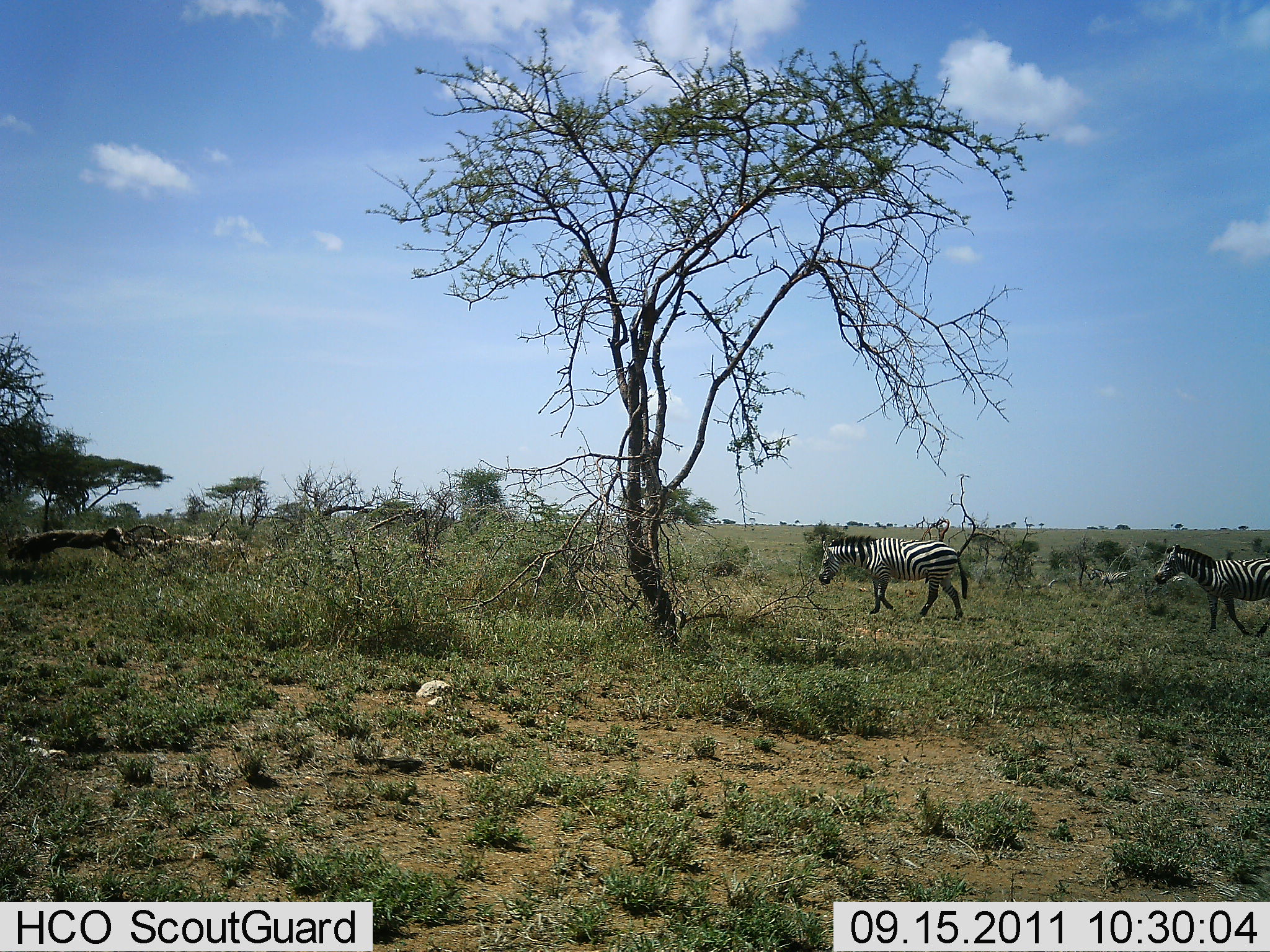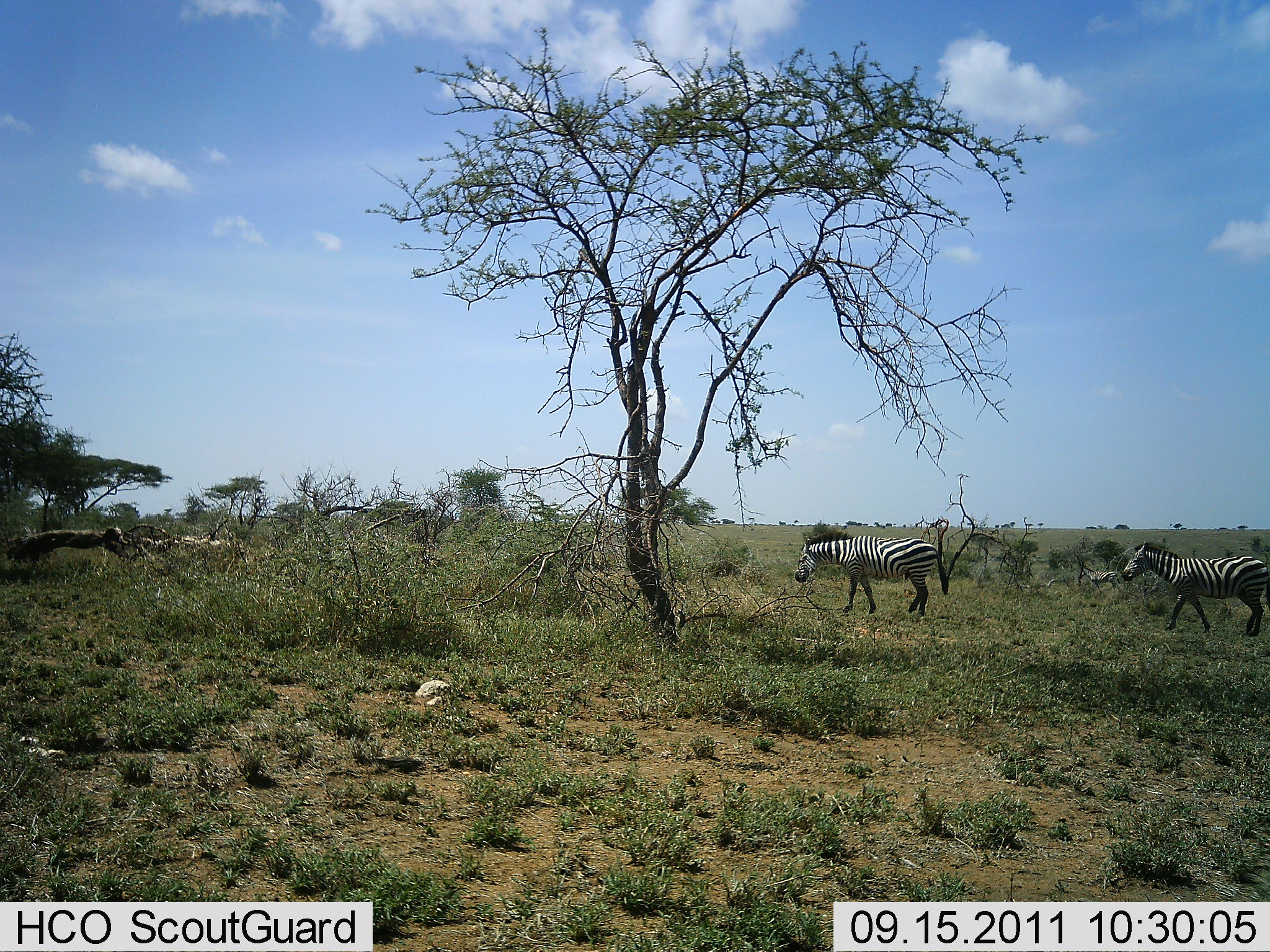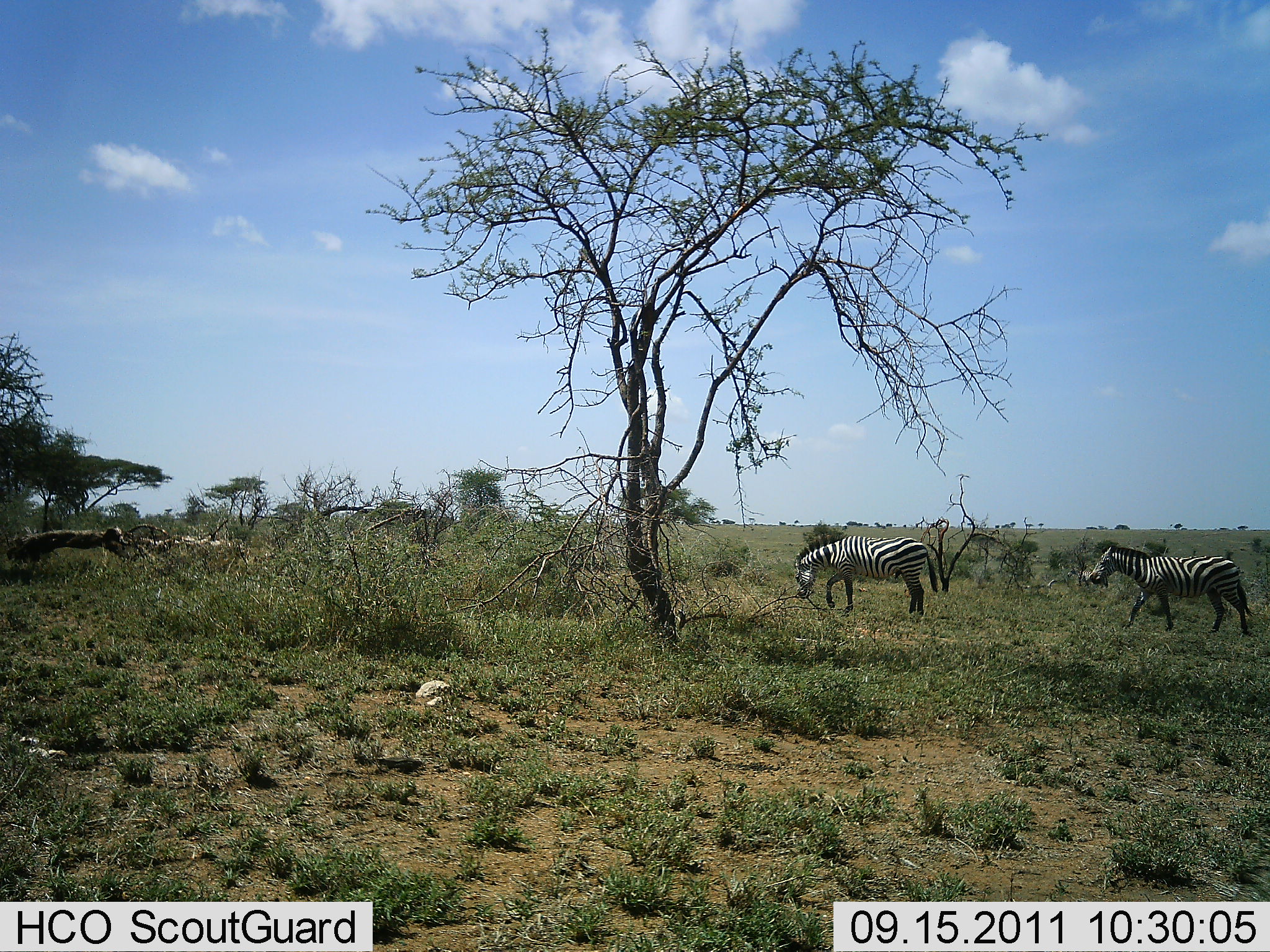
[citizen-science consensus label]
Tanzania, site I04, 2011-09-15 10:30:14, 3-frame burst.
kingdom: Animalia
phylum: Chordata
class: Mammalia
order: Perissodactyla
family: Equidae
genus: Equus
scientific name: Equus quagga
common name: plains zebra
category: zebra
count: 2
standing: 0%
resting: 0%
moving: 92%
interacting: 0%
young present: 0%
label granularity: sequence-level